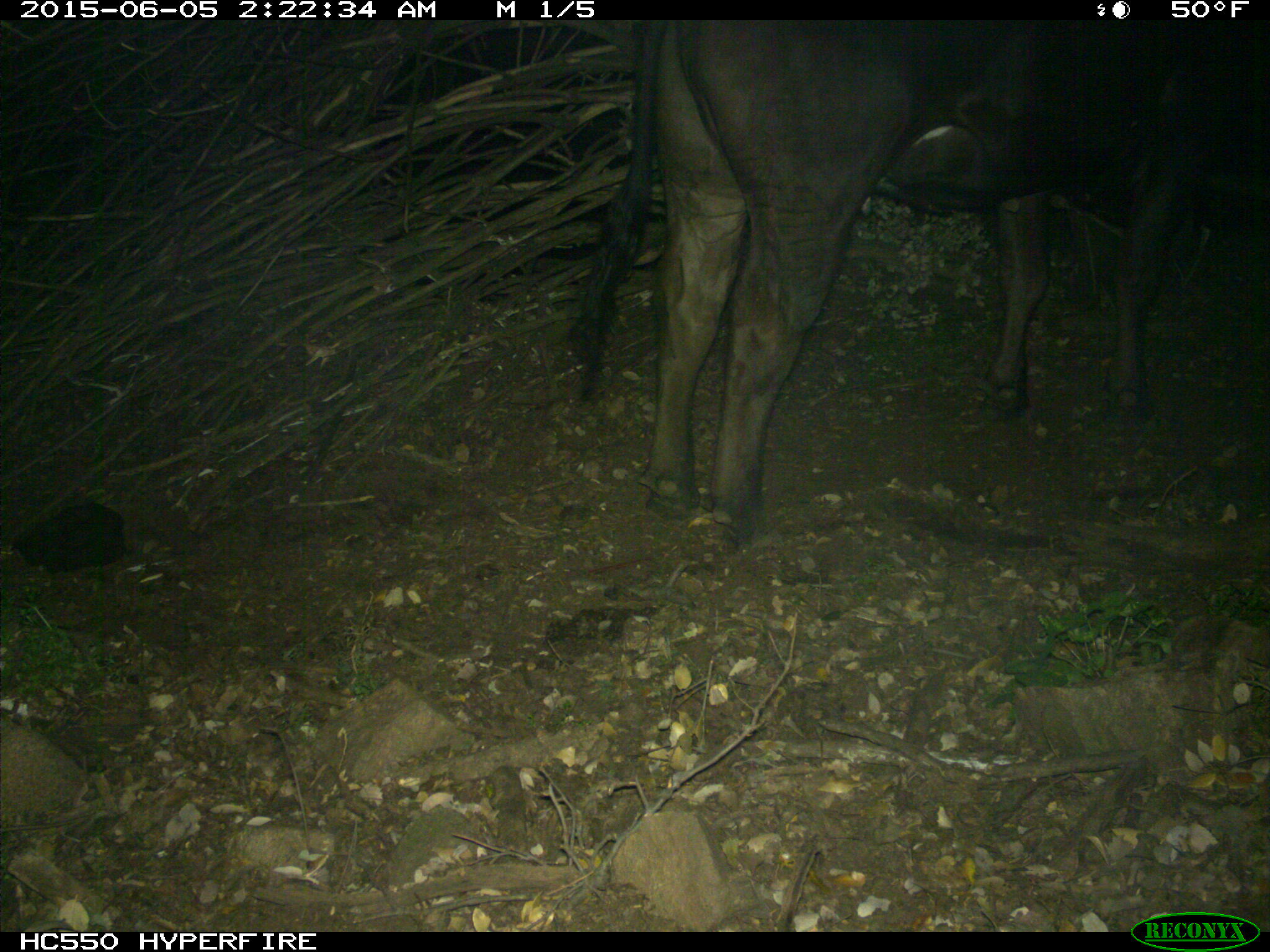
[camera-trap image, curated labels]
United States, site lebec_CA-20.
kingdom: Animalia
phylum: Chordata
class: Mammalia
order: Artiodactyla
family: Bovidae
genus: Bos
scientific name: Bos taurus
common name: domestic cow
Bos taurus (domestic cow).